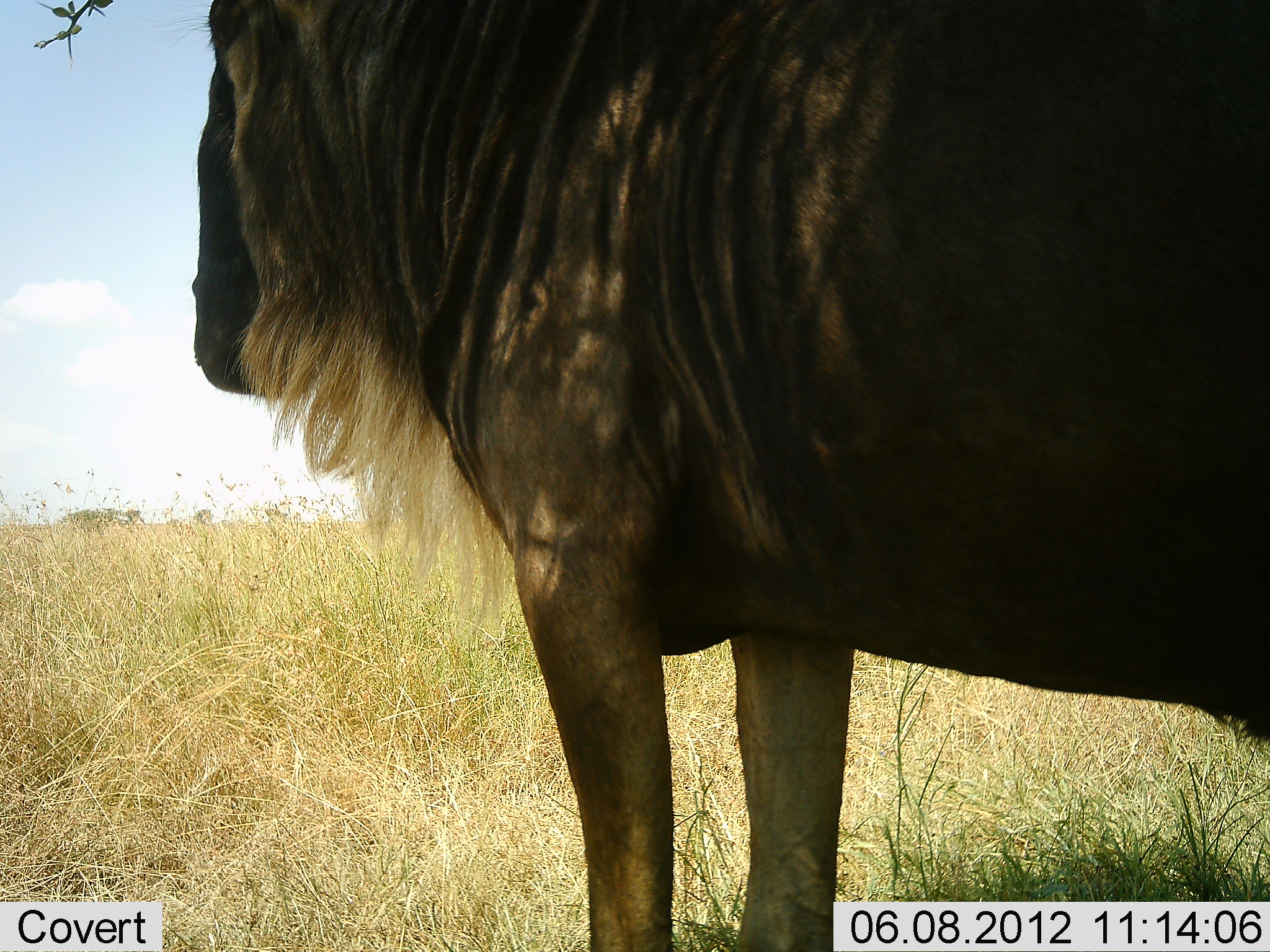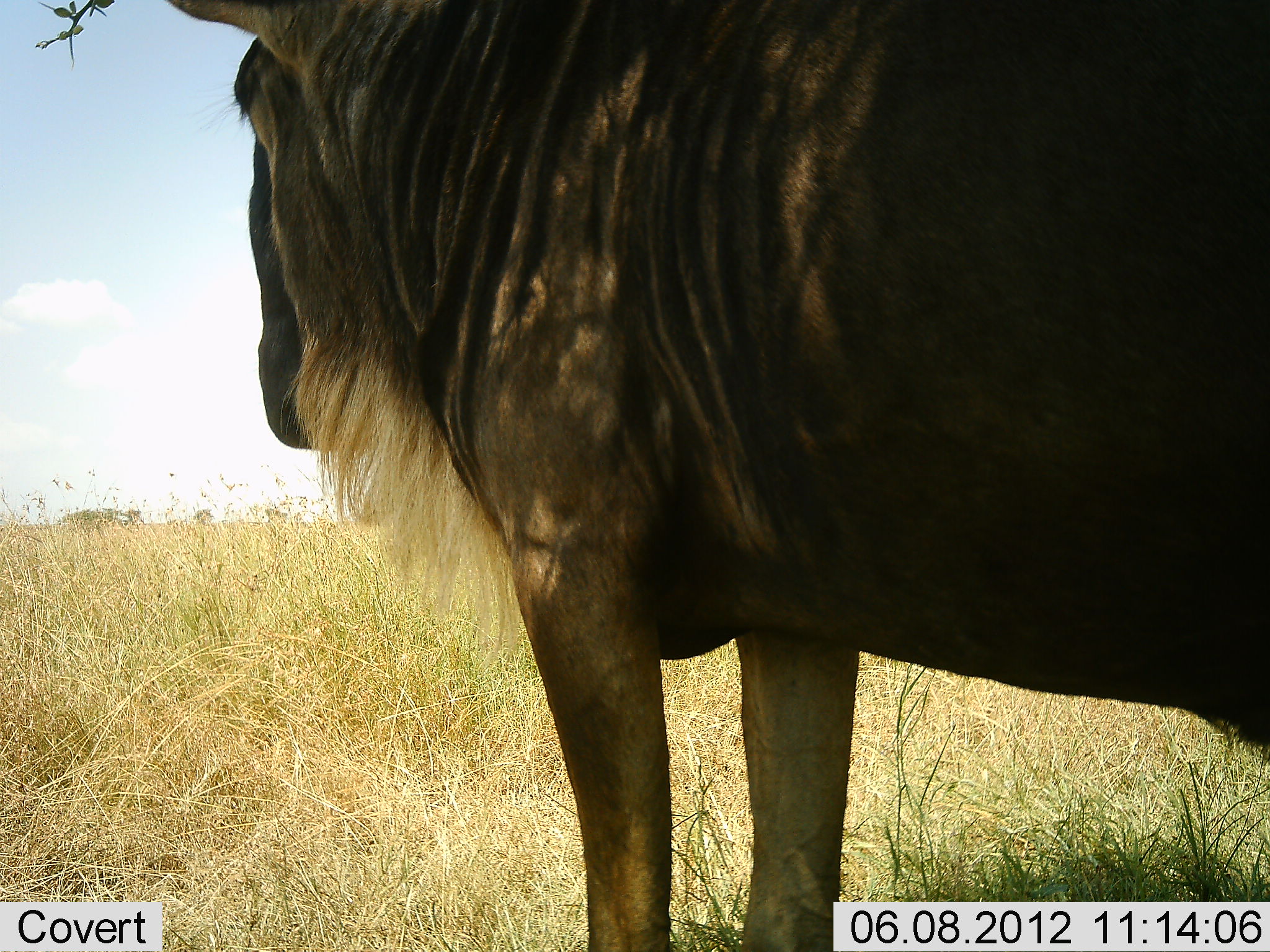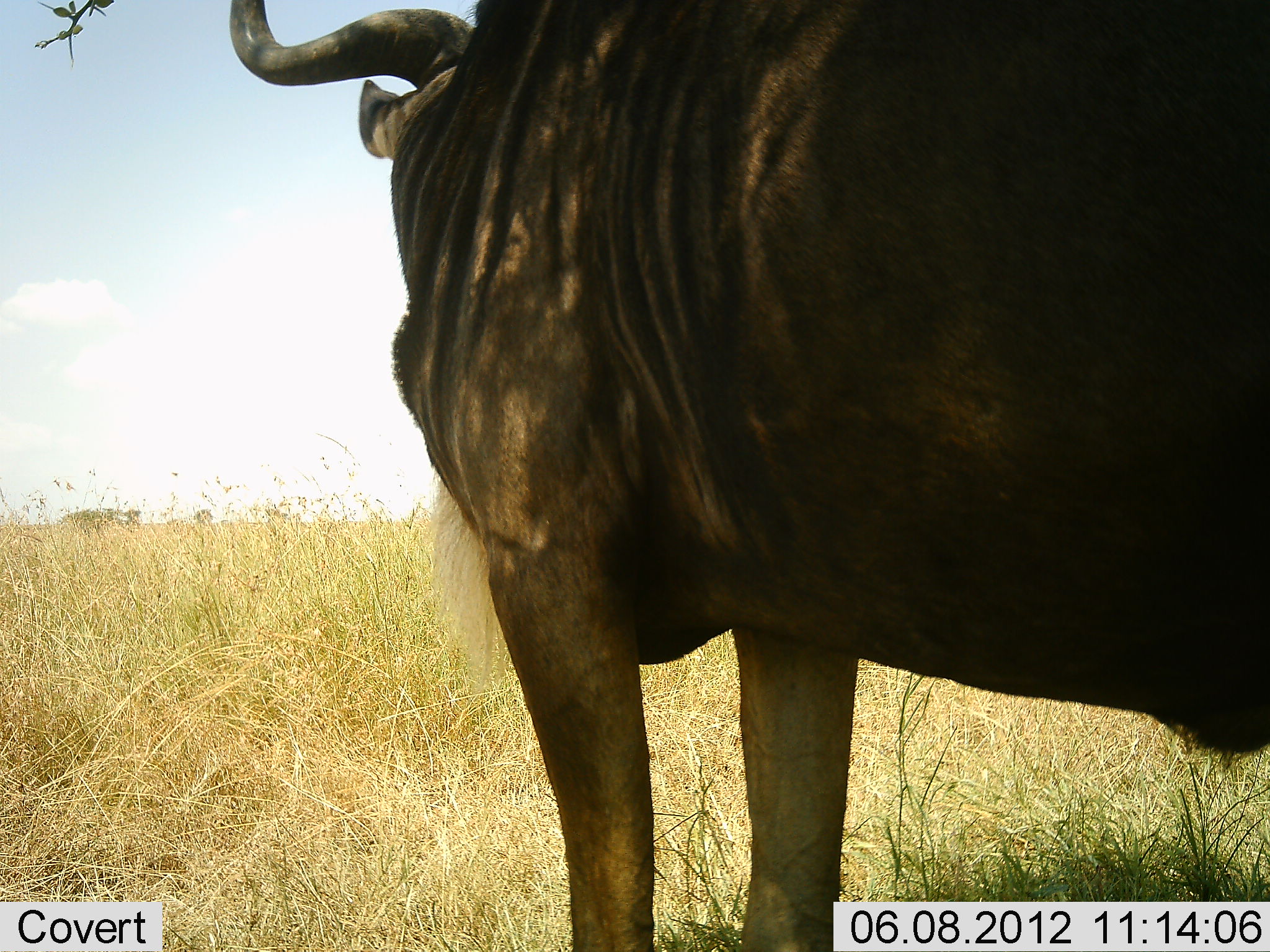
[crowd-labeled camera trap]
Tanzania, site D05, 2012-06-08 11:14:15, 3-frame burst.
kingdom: Animalia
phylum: Chordata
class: Mammalia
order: Artiodactyla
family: Bovidae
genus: Connochaetes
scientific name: Connochaetes taurinus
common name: blue wildebeest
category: wildebeest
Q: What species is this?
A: Wildebeest (blue wildebeest) (Connochaetes taurinus).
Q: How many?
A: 1.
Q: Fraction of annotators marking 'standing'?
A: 80%.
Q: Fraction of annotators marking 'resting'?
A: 10%.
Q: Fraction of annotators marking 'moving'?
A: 0%.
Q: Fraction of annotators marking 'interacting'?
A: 0%.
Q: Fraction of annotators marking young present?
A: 0%.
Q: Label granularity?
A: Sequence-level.